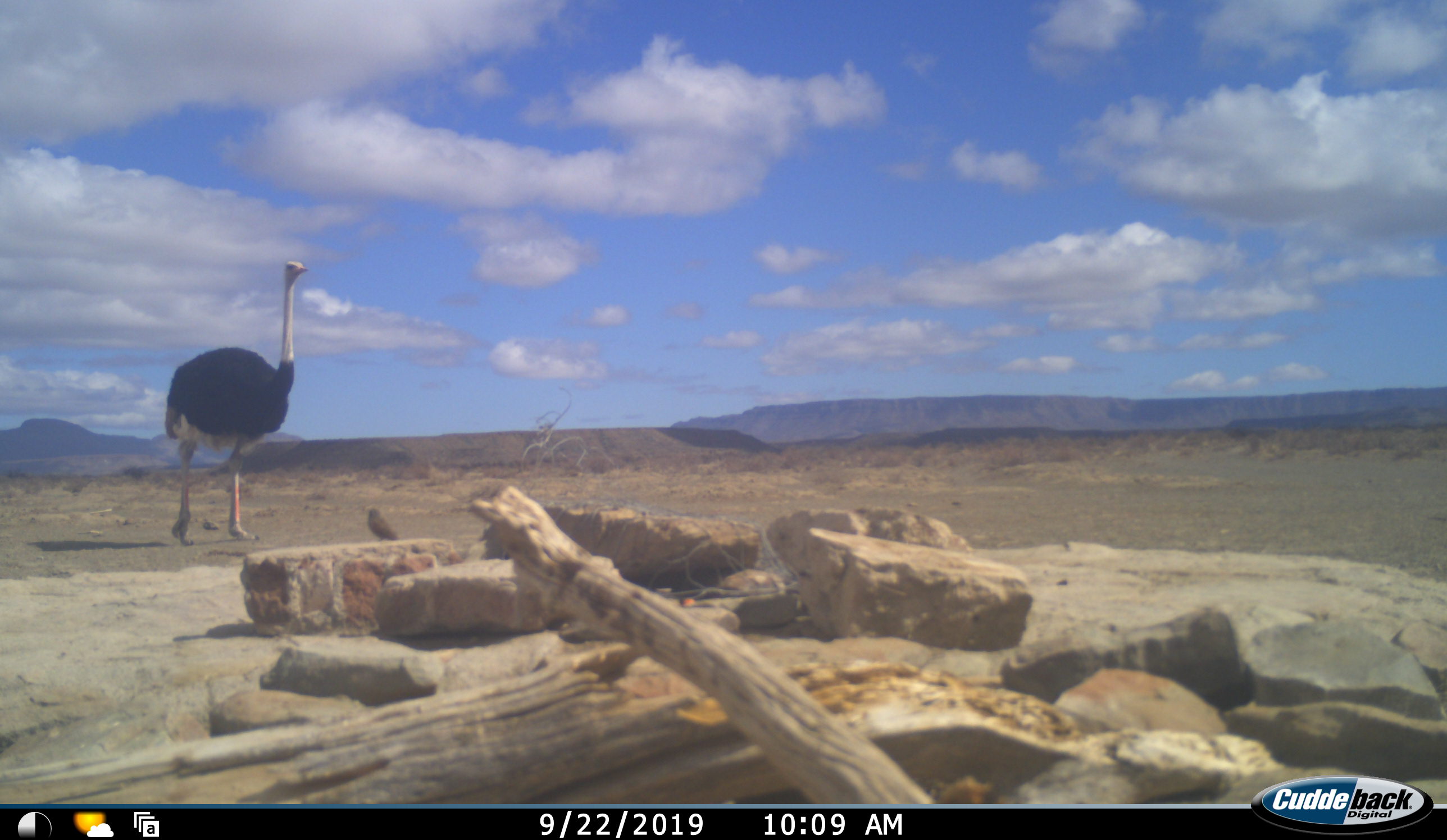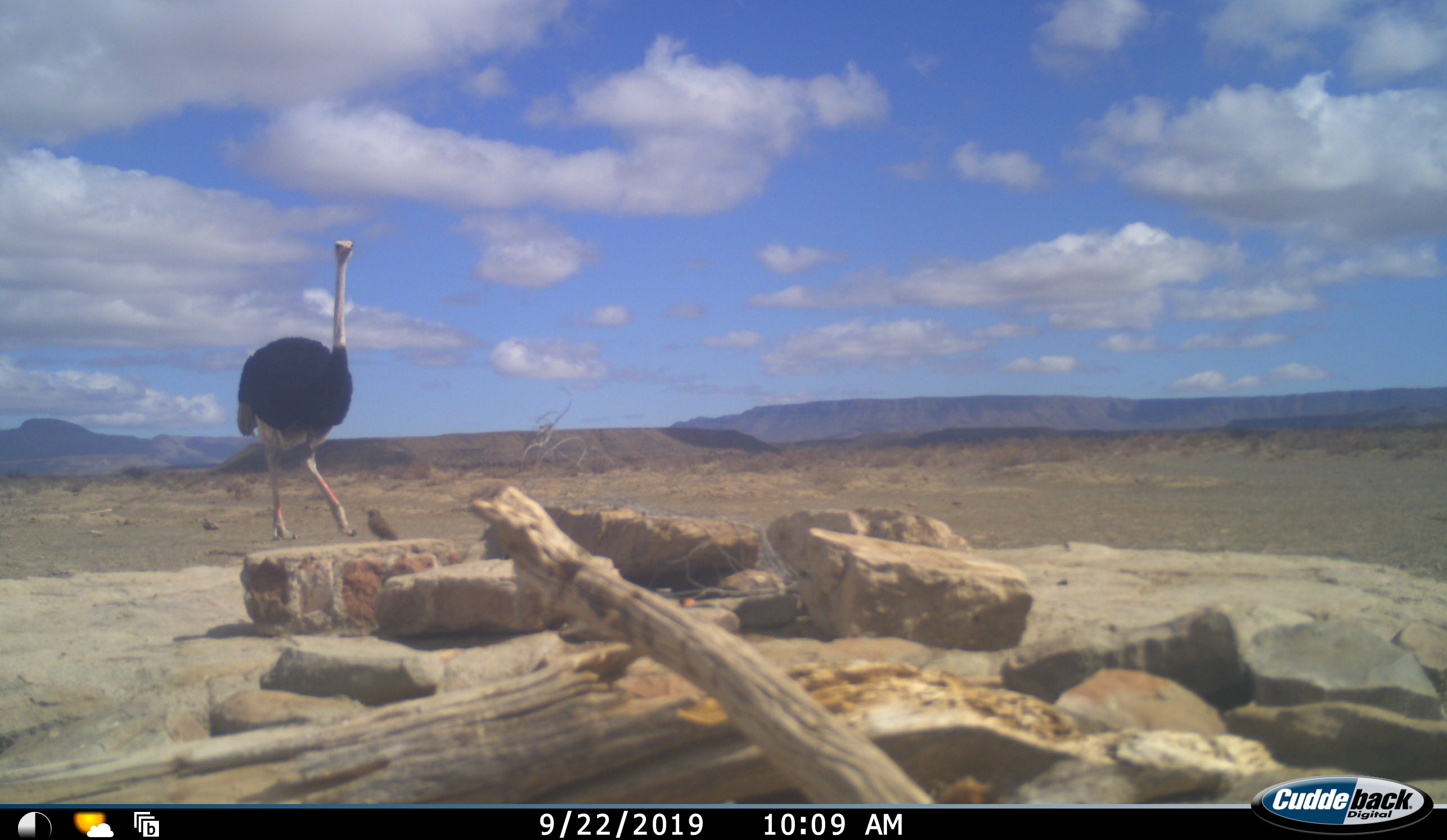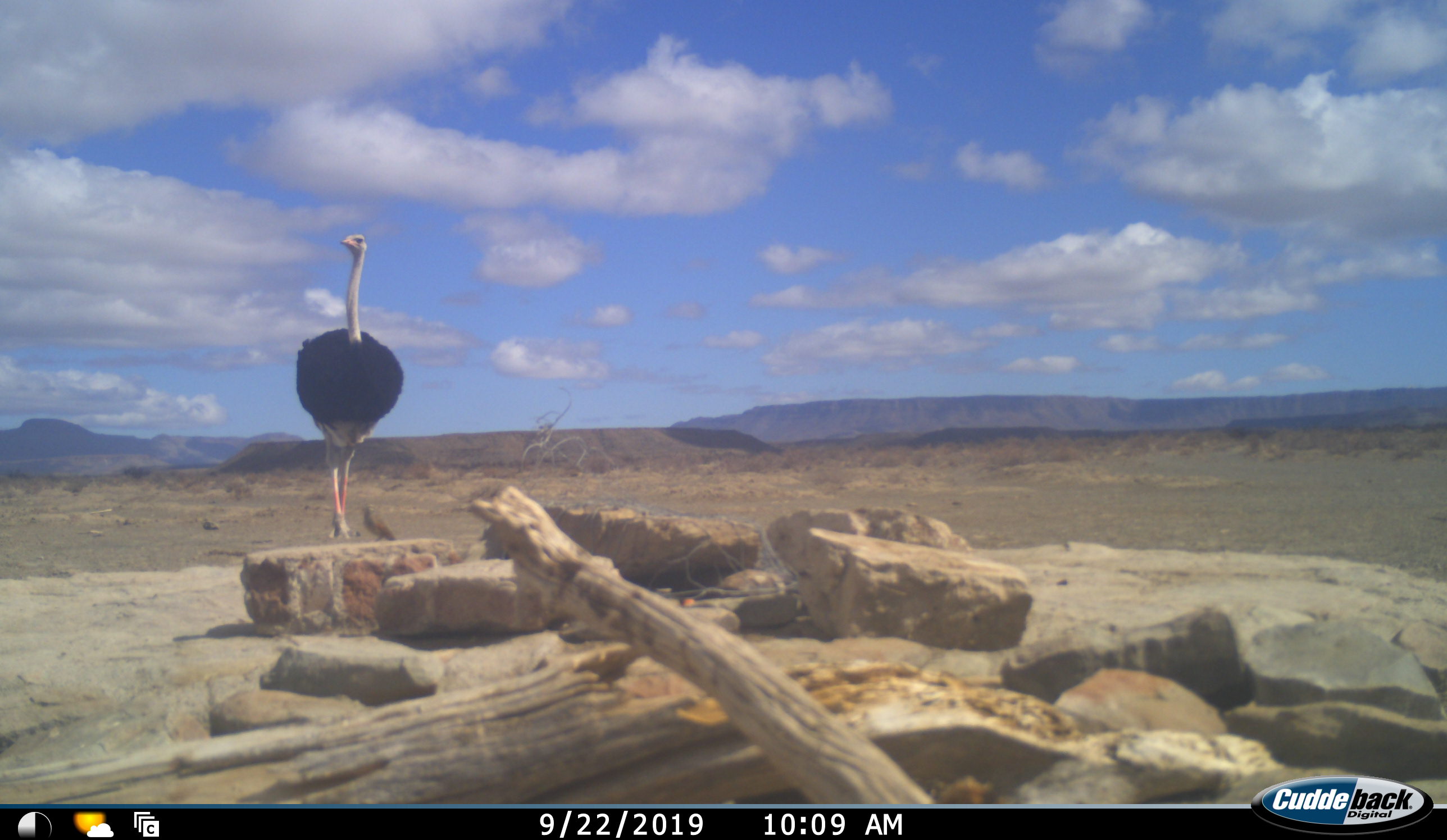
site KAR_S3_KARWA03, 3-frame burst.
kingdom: Animalia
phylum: Chordata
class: Aves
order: Struthioniformes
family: Struthionidae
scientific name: Struthionidae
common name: ostrich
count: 1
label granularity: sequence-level